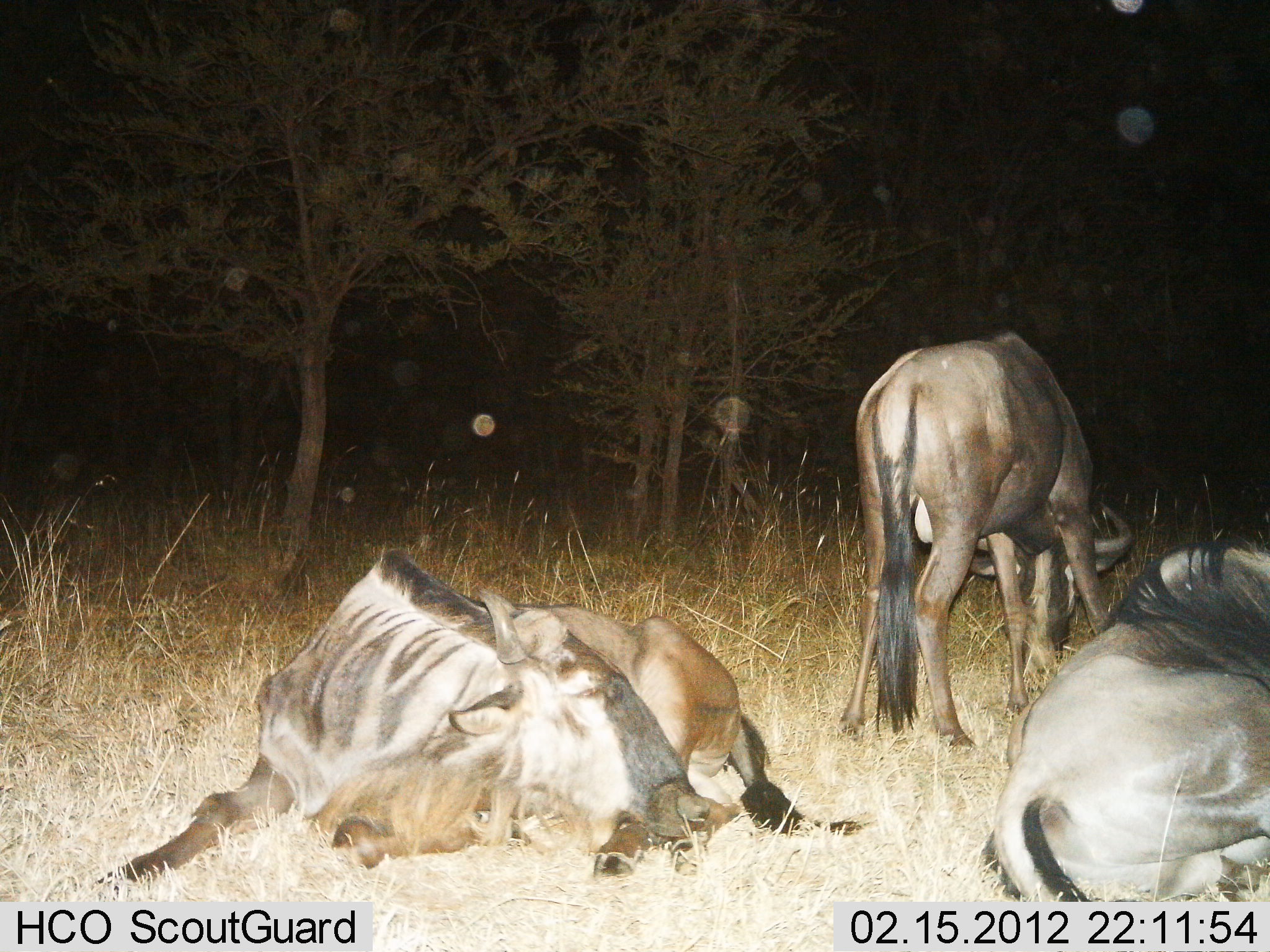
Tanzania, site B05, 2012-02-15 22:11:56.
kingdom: Animalia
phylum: Chordata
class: Mammalia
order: Artiodactyla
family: Bovidae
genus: Connochaetes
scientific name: Connochaetes taurinus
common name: blue wildebeest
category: wildebeest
Wildebeest (blue wildebeest) (Connochaetes taurinus), count 3. Behavior (volunteer vote fractions): standing 31%, resting 100%, moving 0%, interacting 0%. Young present (vote fraction): 0%. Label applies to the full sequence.